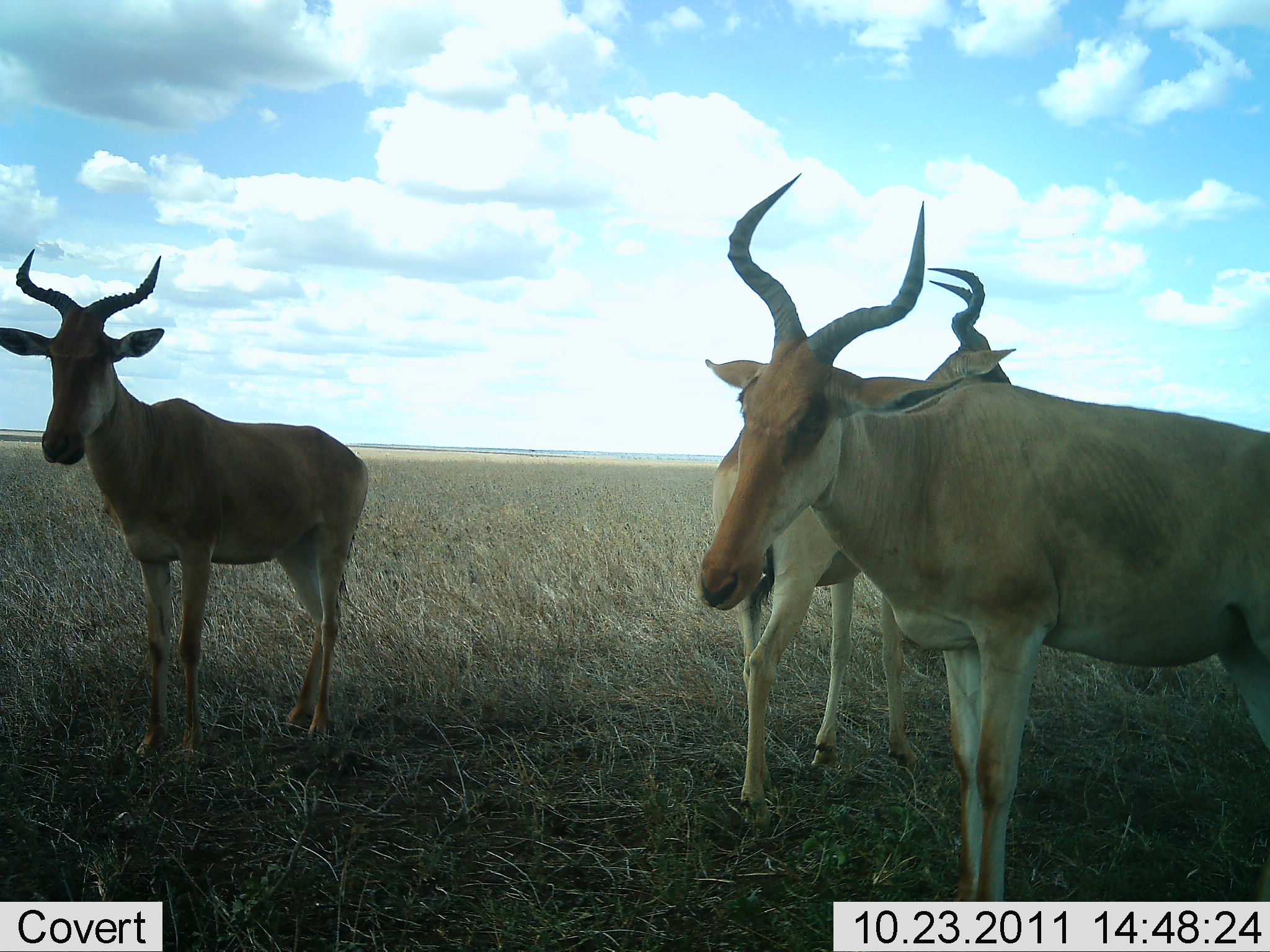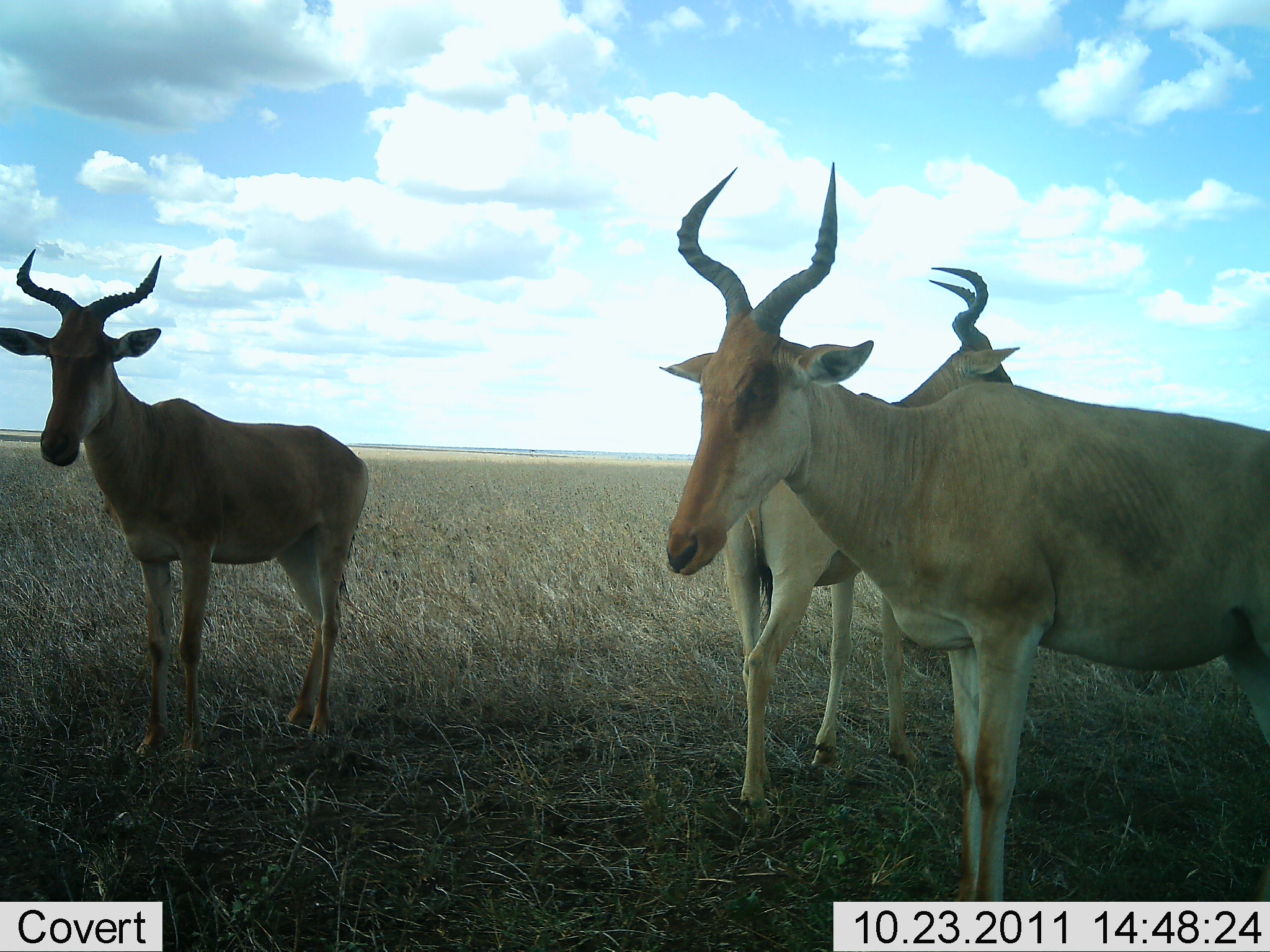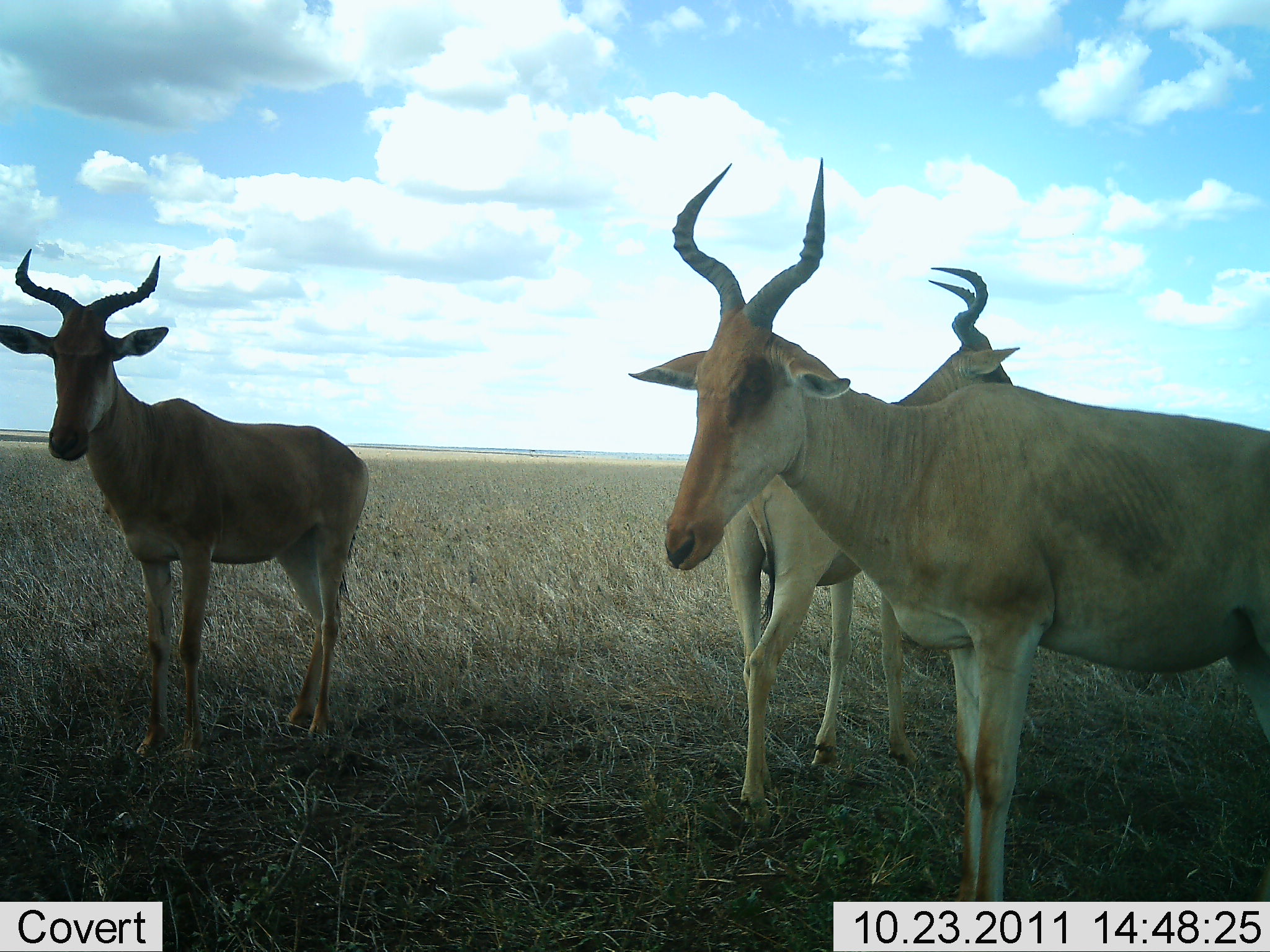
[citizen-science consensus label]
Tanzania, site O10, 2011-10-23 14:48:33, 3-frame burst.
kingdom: Animalia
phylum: Chordata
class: Mammalia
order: Artiodactyla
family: Bovidae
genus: Alcelaphus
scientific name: Alcelaphus buselaphus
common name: hartebeest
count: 3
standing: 92%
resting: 0%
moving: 0%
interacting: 8%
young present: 0%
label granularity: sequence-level